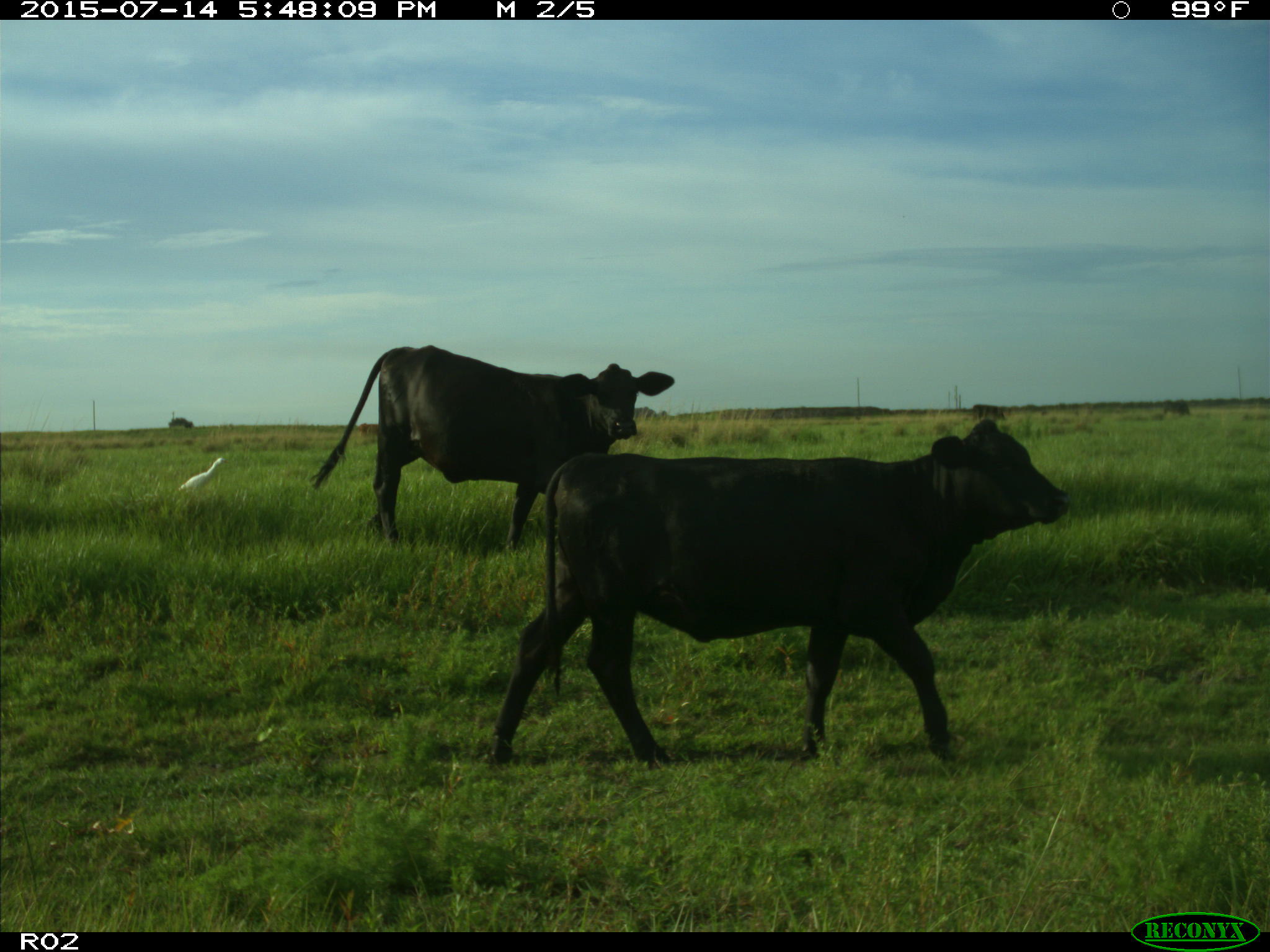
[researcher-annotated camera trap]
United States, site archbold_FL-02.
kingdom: Animalia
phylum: Chordata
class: Mammalia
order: Artiodactyla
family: Bovidae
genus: Bos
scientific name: Bos taurus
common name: domestic cow